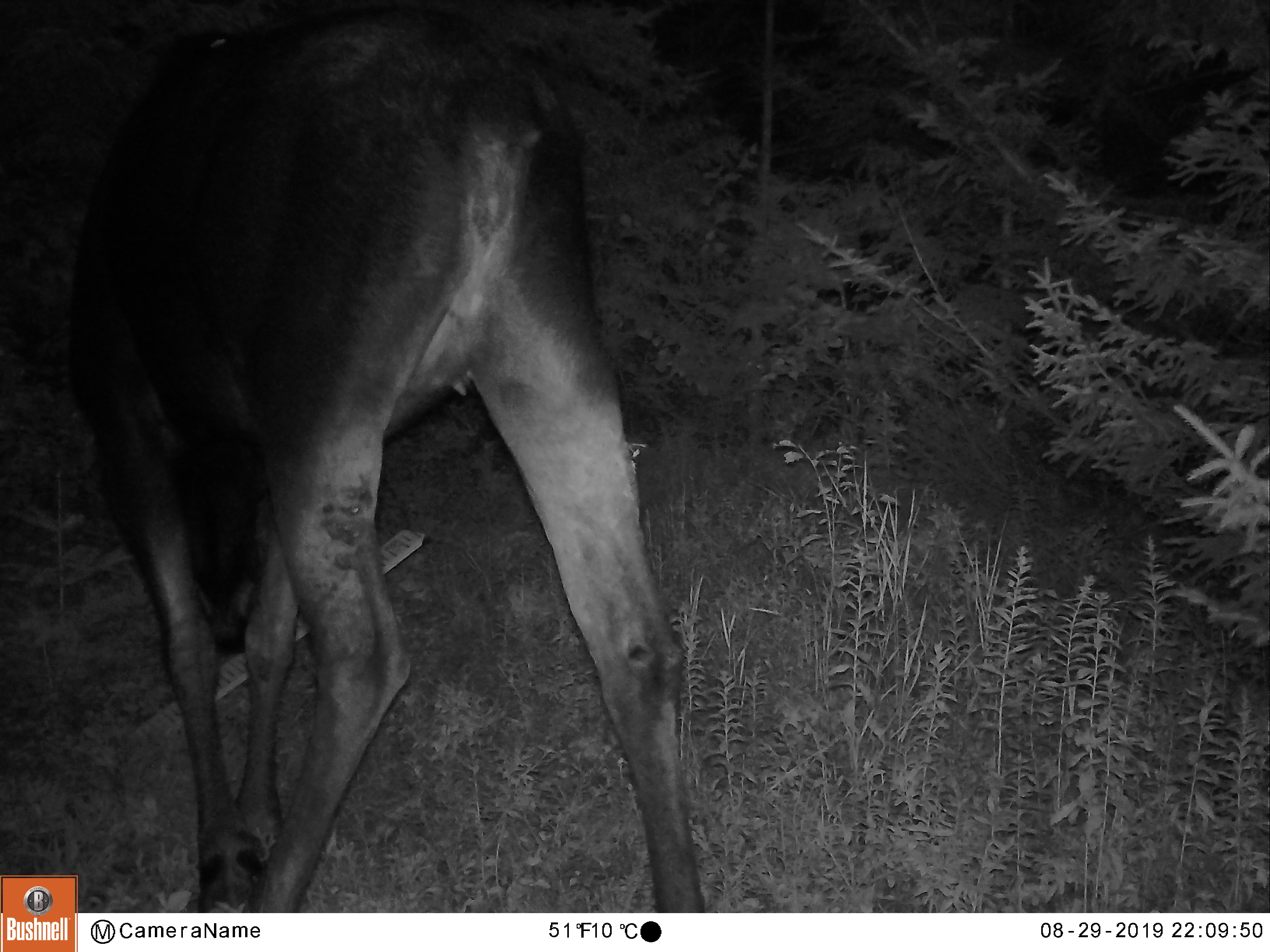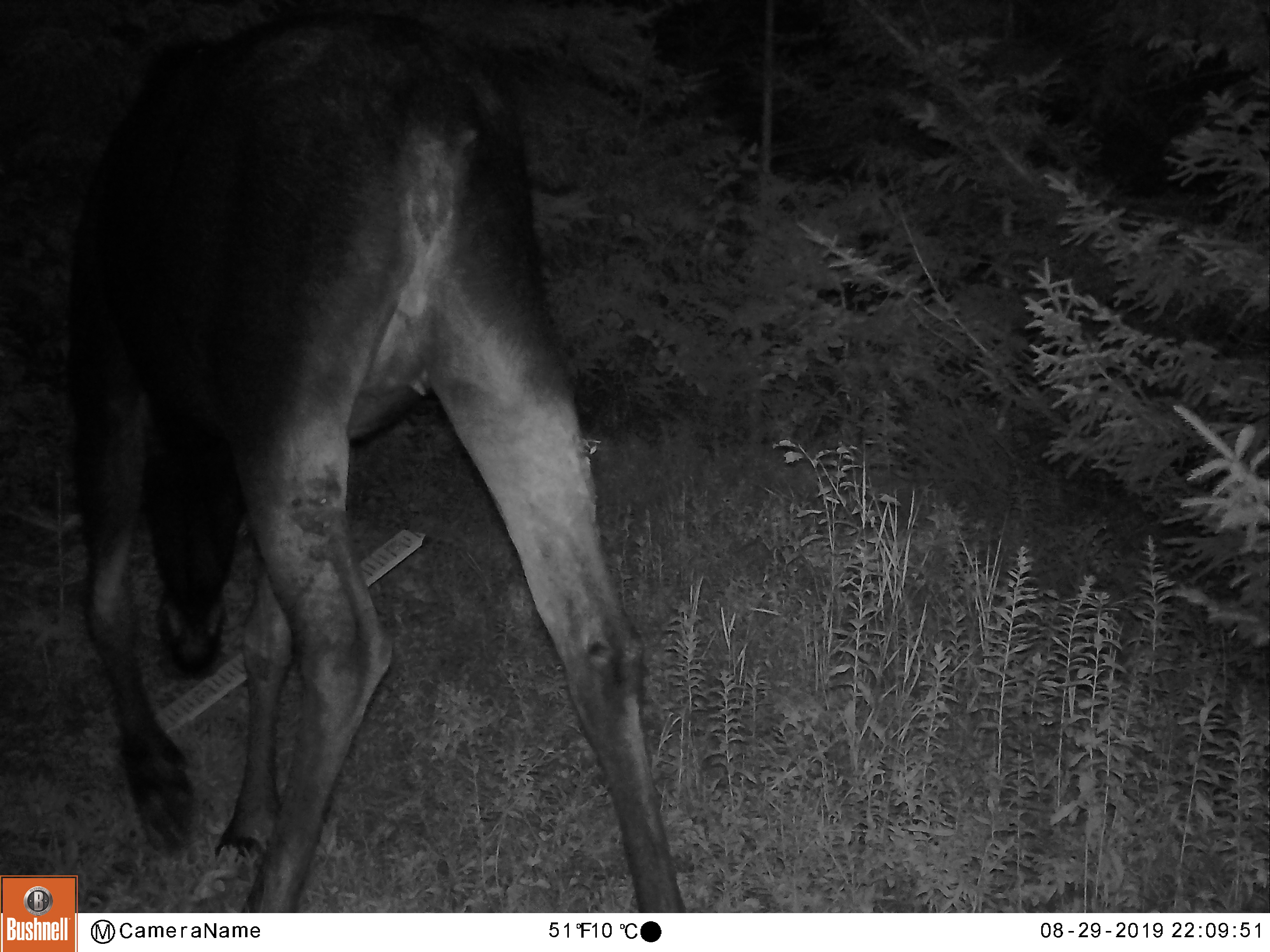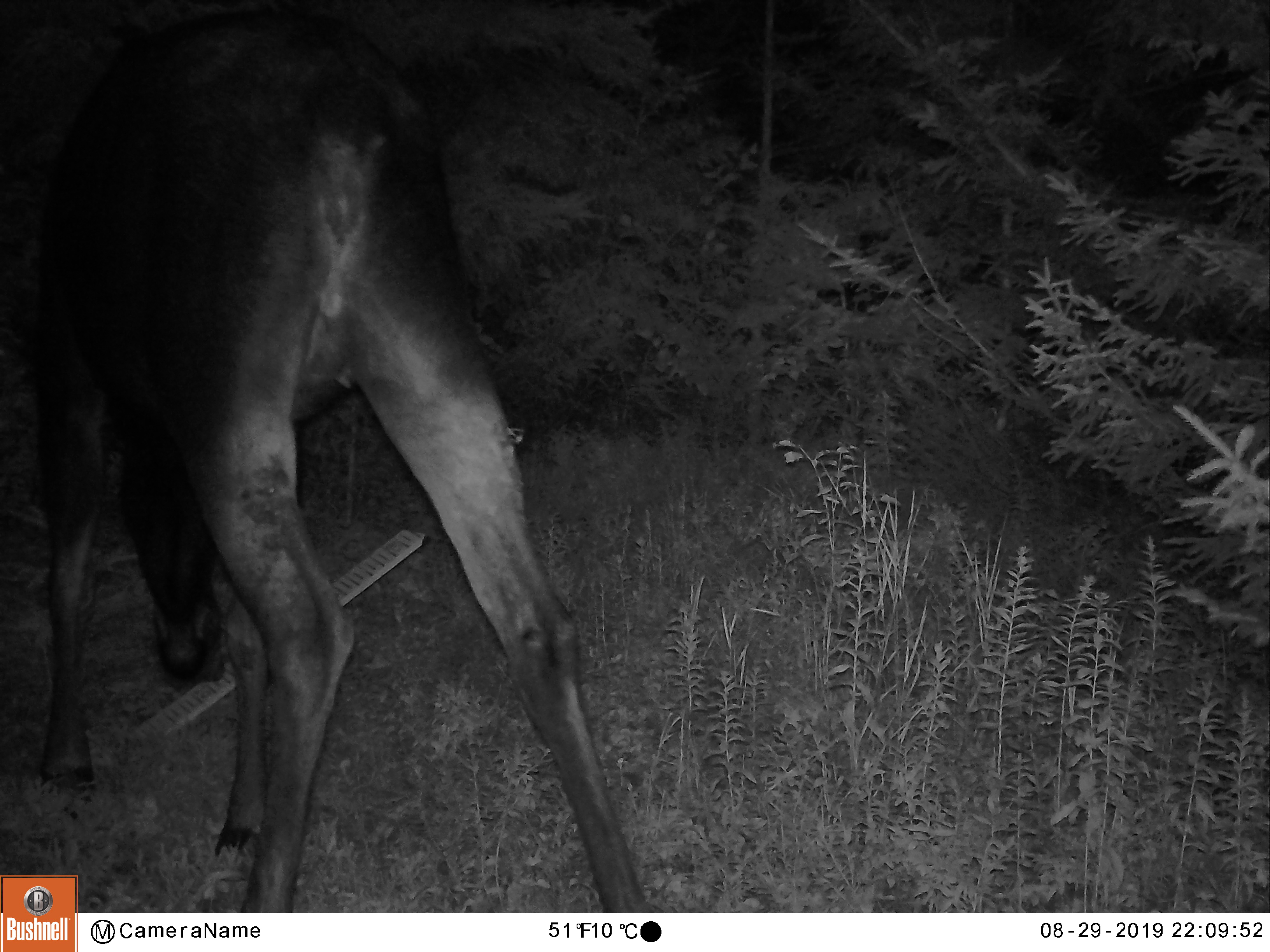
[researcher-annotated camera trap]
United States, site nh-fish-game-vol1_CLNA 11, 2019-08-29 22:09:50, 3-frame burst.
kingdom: Animalia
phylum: Chordata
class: Mammalia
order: Artiodactyla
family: Cervidae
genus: Alces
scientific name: Alces alces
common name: moose